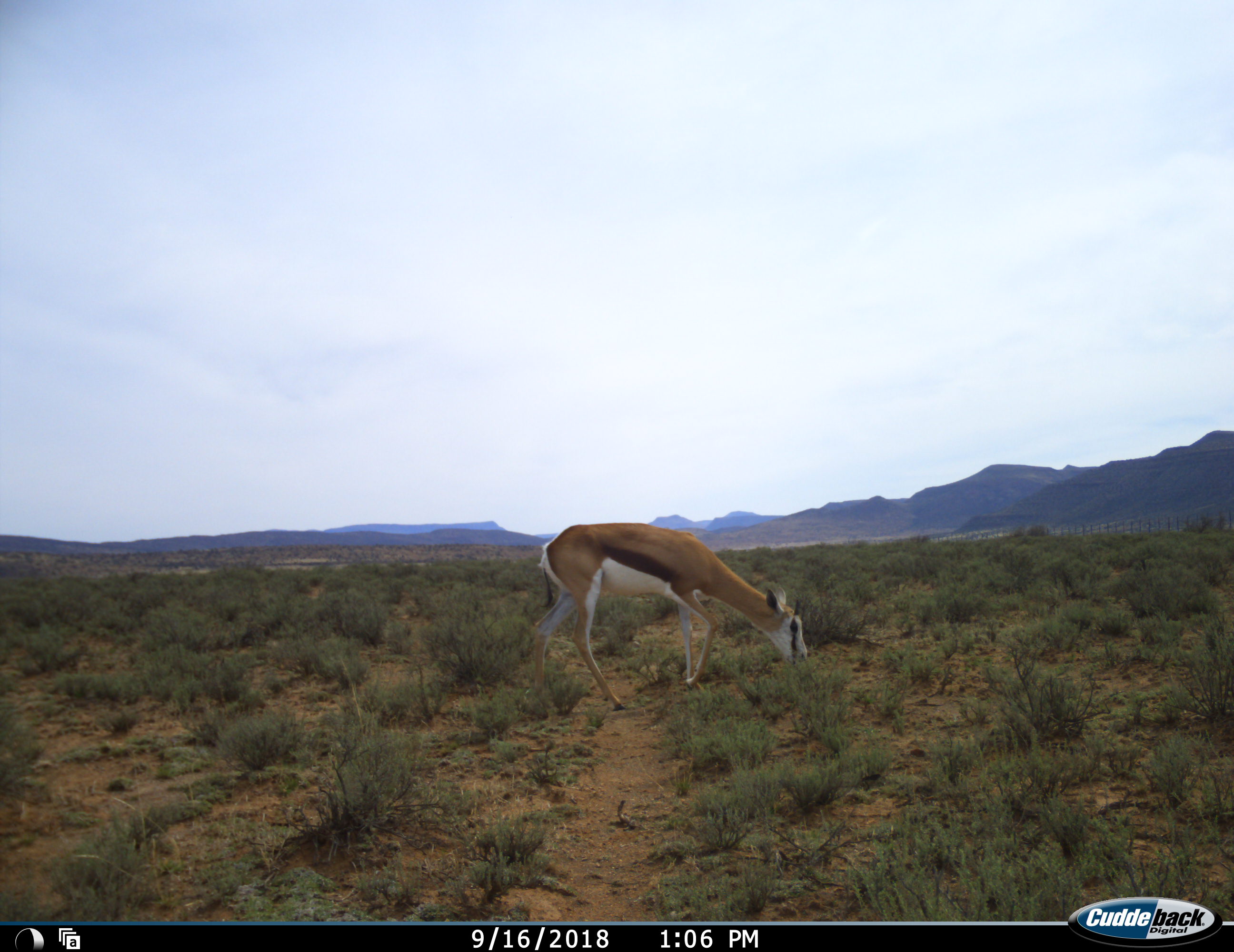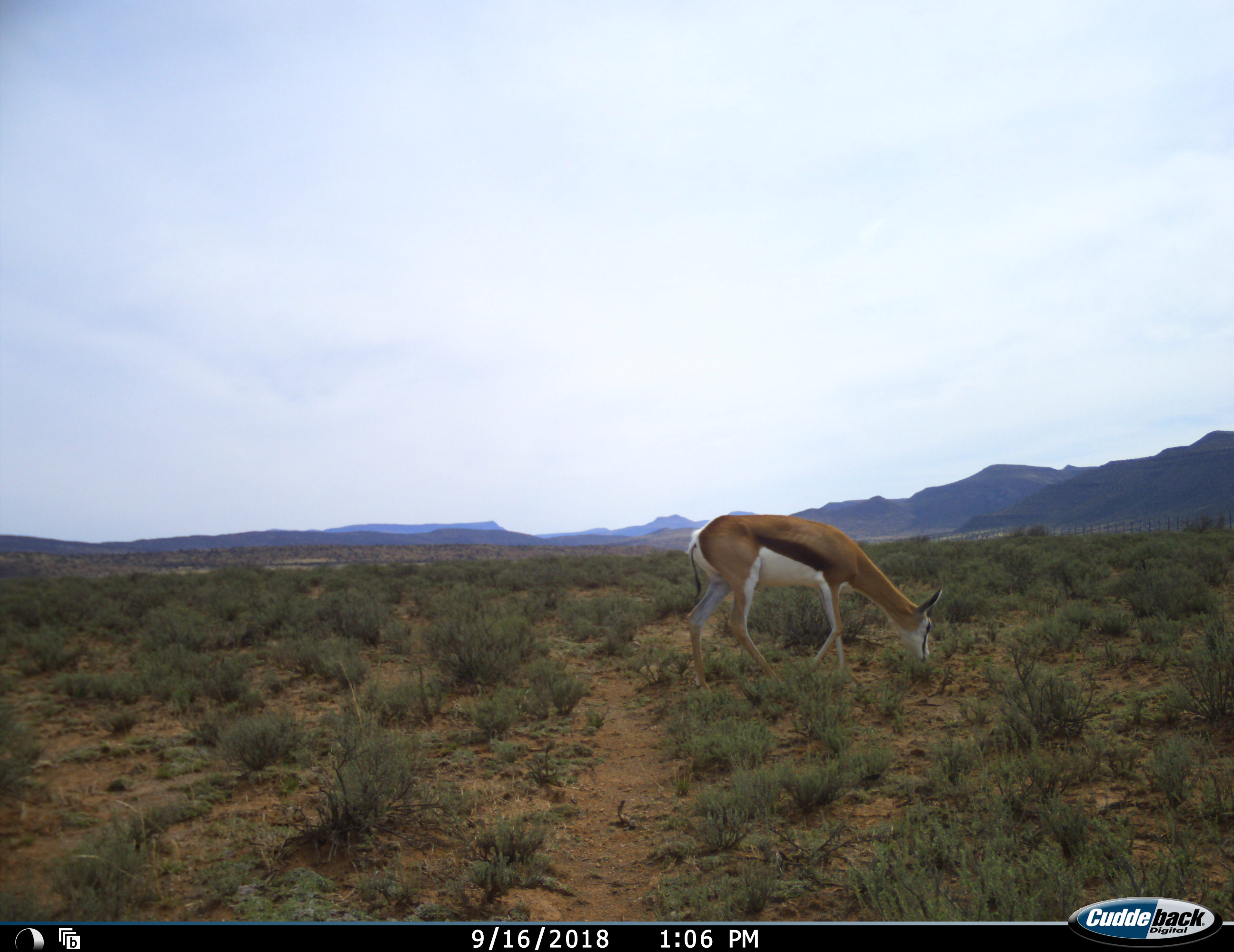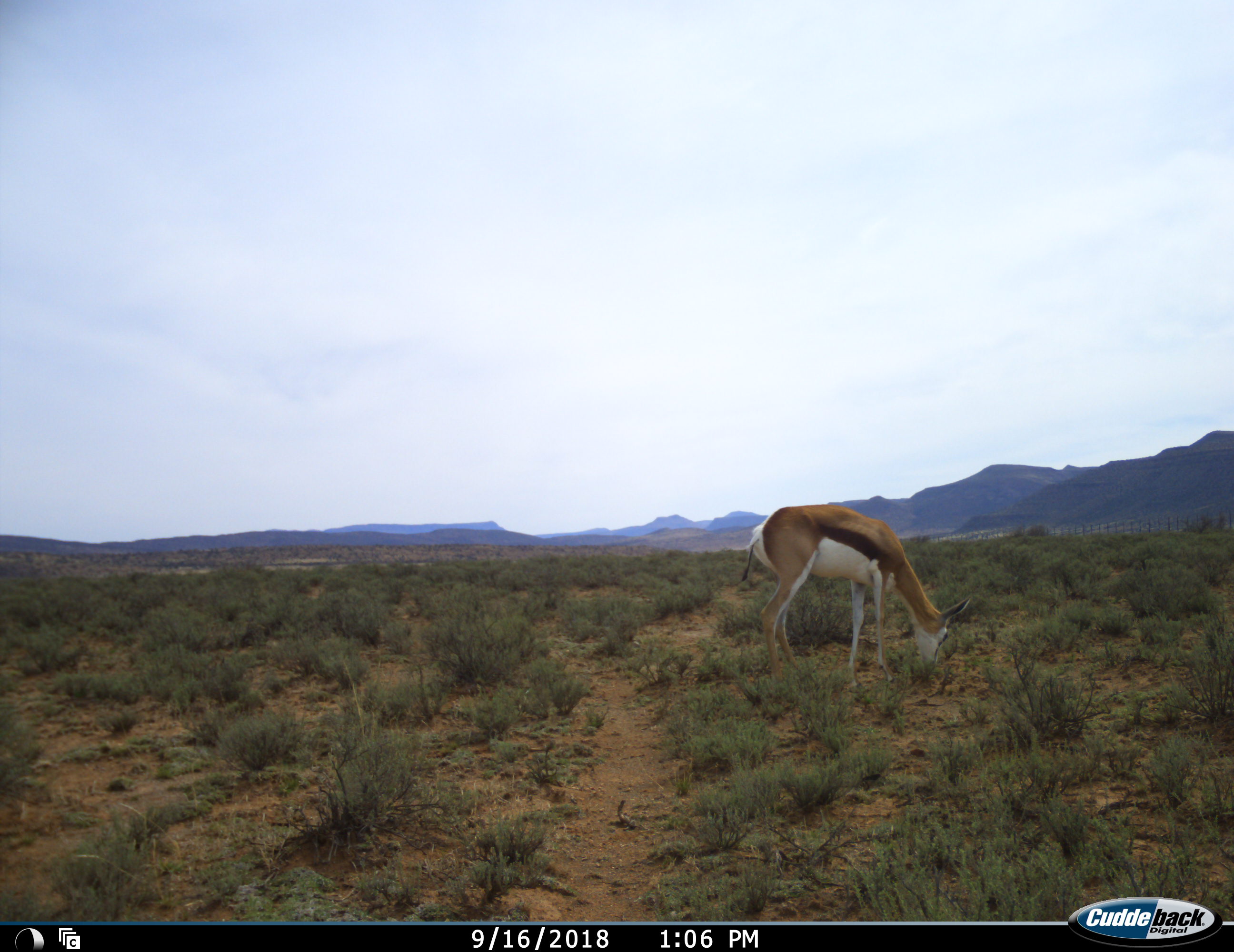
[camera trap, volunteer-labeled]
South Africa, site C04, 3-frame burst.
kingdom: Animalia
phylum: Chordata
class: Mammalia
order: Artiodactyla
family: Bovidae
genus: Antidorcas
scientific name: Antidorcas marsupialis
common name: springbok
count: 1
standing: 0%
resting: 0%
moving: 20%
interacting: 0%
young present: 0%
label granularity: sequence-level